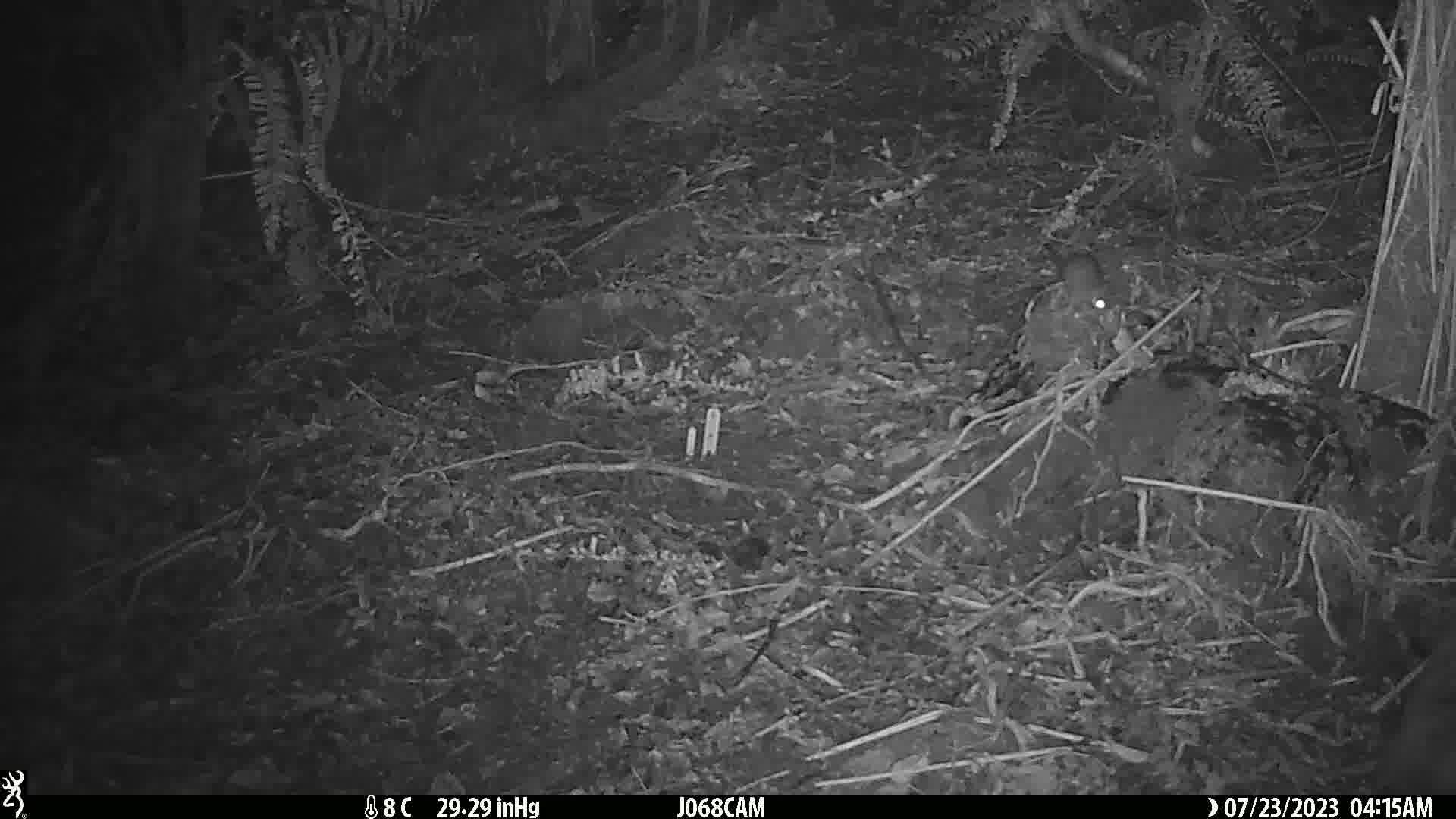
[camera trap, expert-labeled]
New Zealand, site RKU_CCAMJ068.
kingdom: Animalia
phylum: Chordata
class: Mammalia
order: Rodentia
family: Muridae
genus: Rattus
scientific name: Rattus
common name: rat